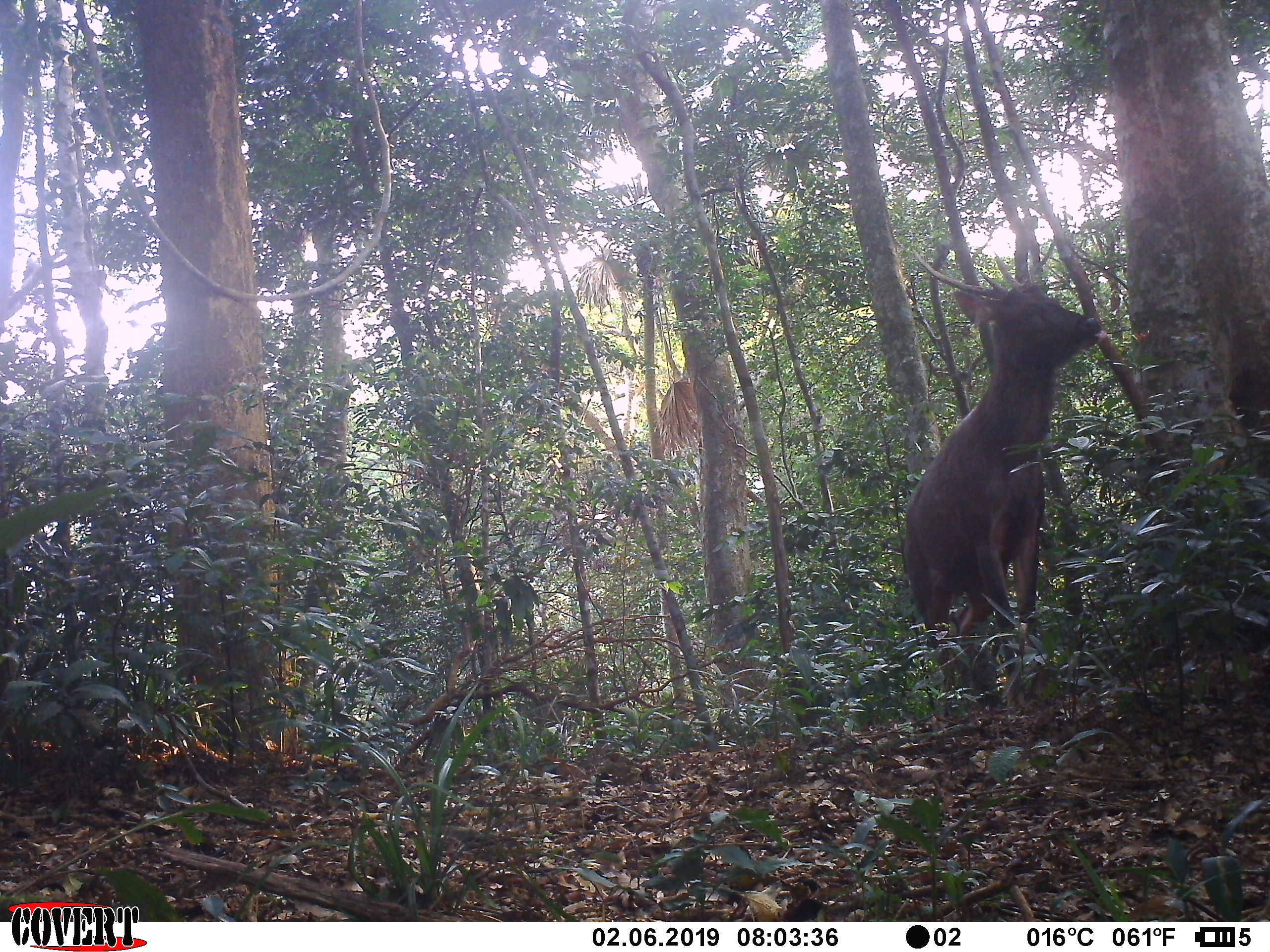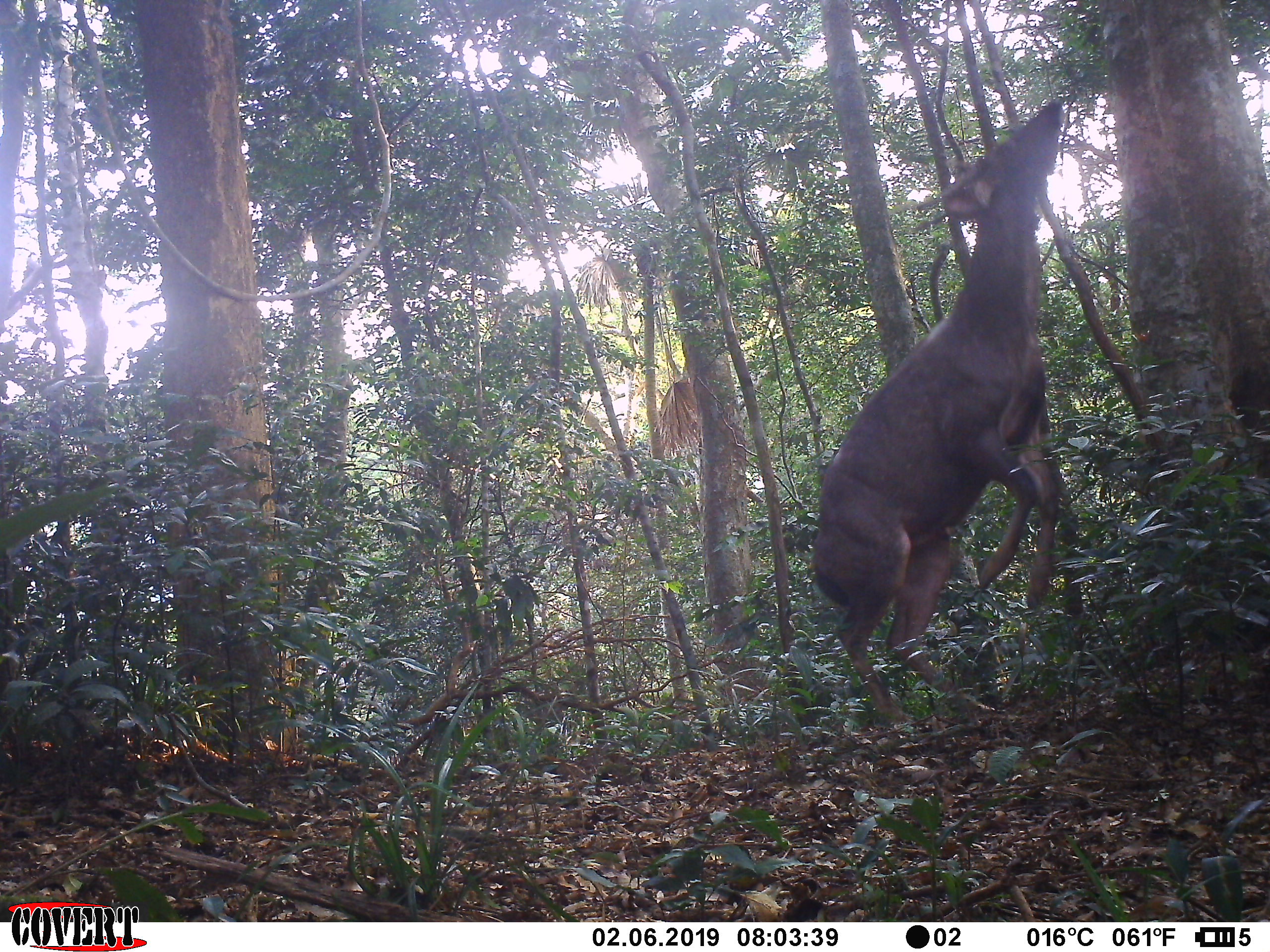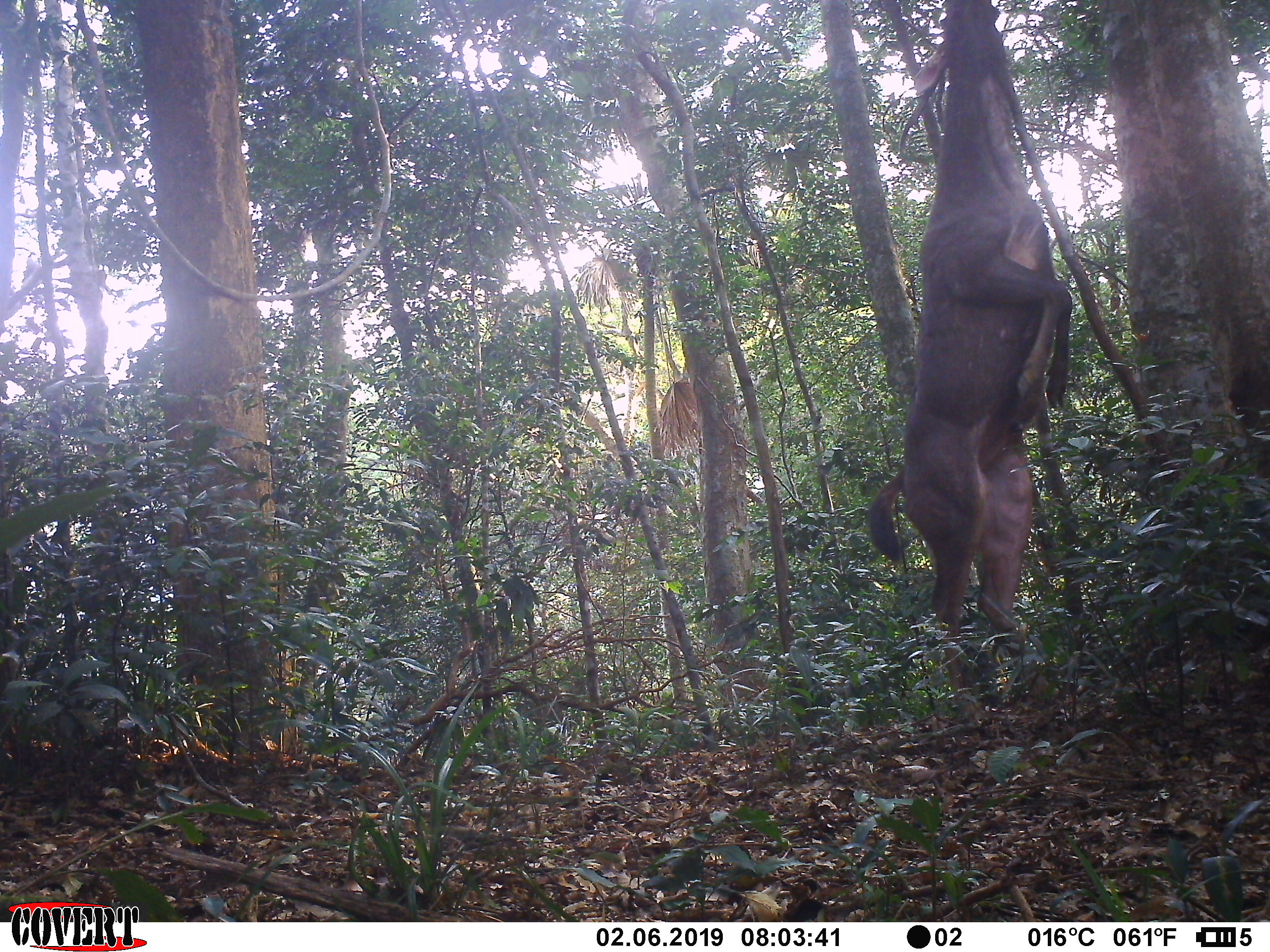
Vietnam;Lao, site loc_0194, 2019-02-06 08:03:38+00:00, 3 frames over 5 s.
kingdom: Animalia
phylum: Chordata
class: Mammalia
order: Artiodactyla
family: Cervidae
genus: Rusa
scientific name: Rusa unicolor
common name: sambar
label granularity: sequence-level